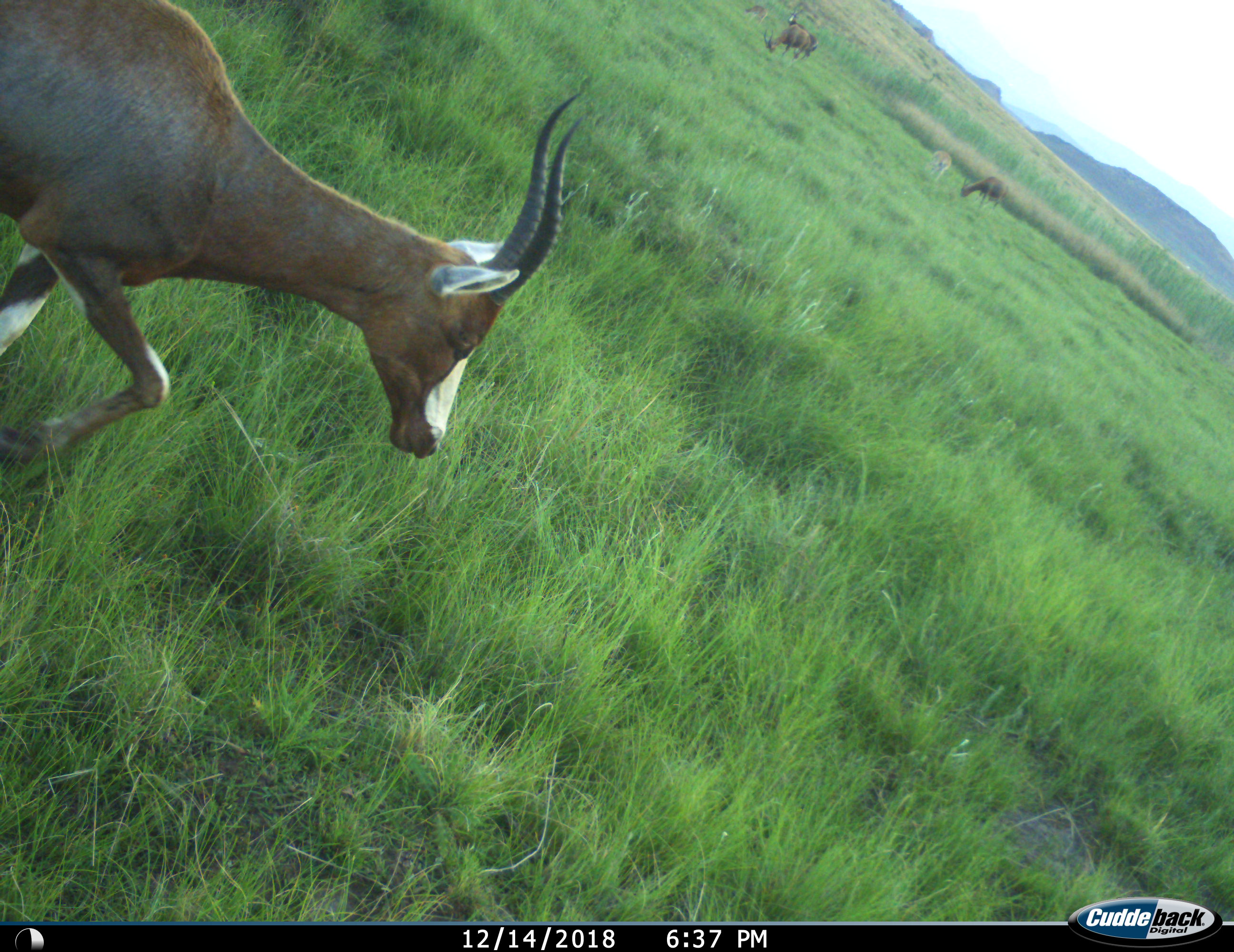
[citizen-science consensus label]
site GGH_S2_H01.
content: unidentified animal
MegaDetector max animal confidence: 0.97